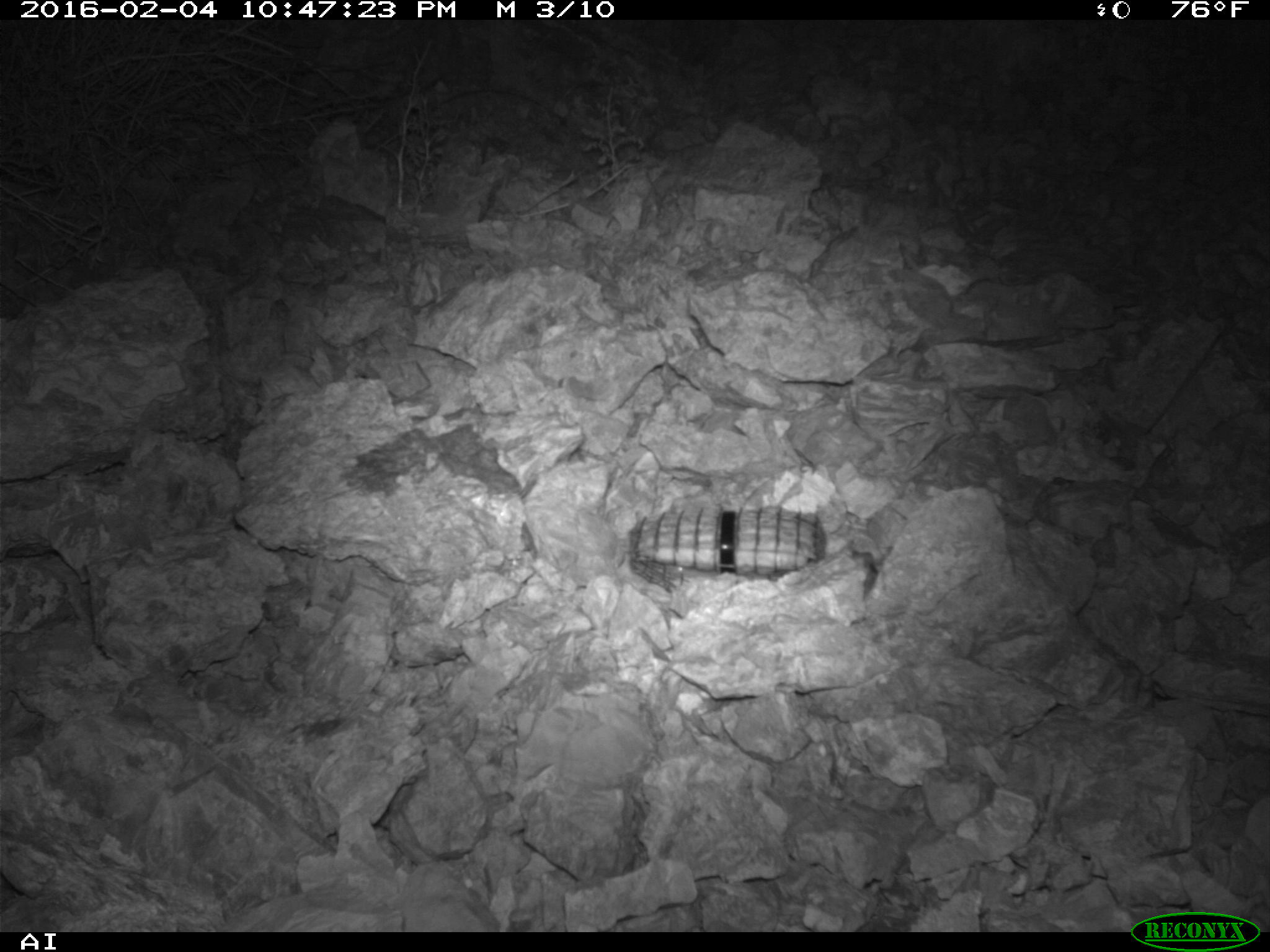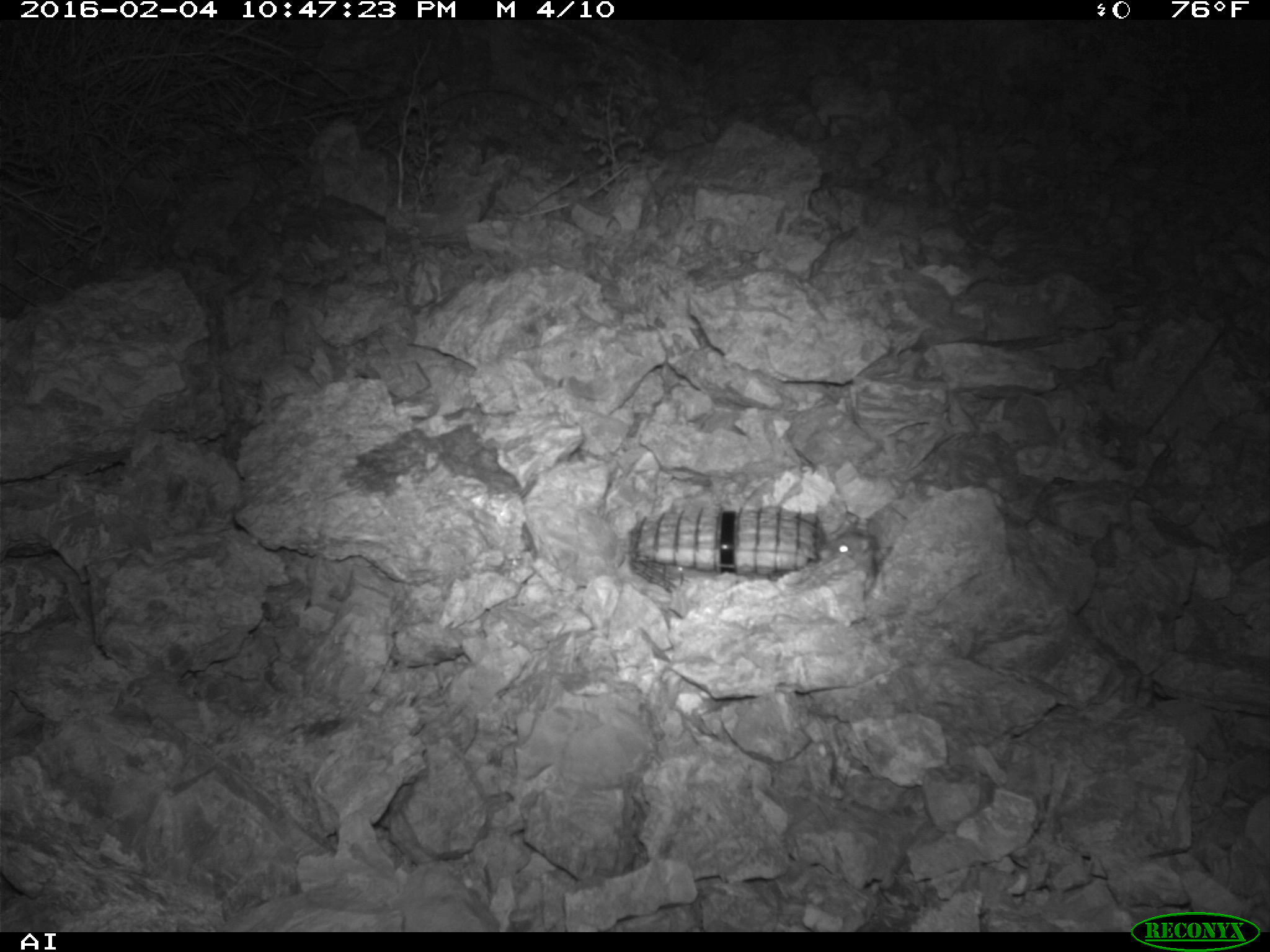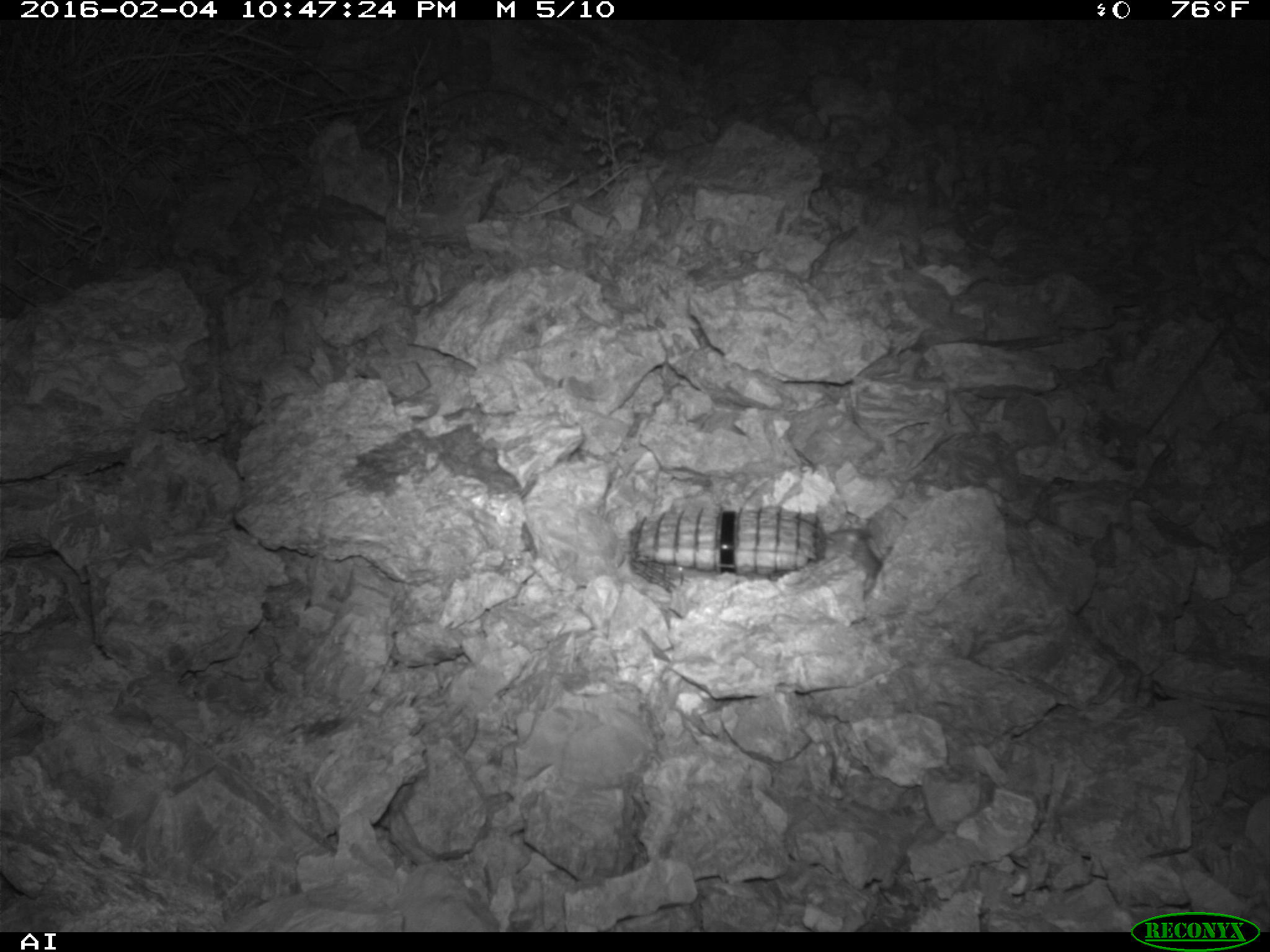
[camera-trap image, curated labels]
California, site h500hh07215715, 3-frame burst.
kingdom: Animalia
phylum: Chordata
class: Mammalia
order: Rodentia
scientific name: Rodentia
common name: rodent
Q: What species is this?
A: Rodent (Rodentia).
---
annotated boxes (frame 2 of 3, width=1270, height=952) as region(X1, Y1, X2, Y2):
rodent: region(819, 524, 877, 594)